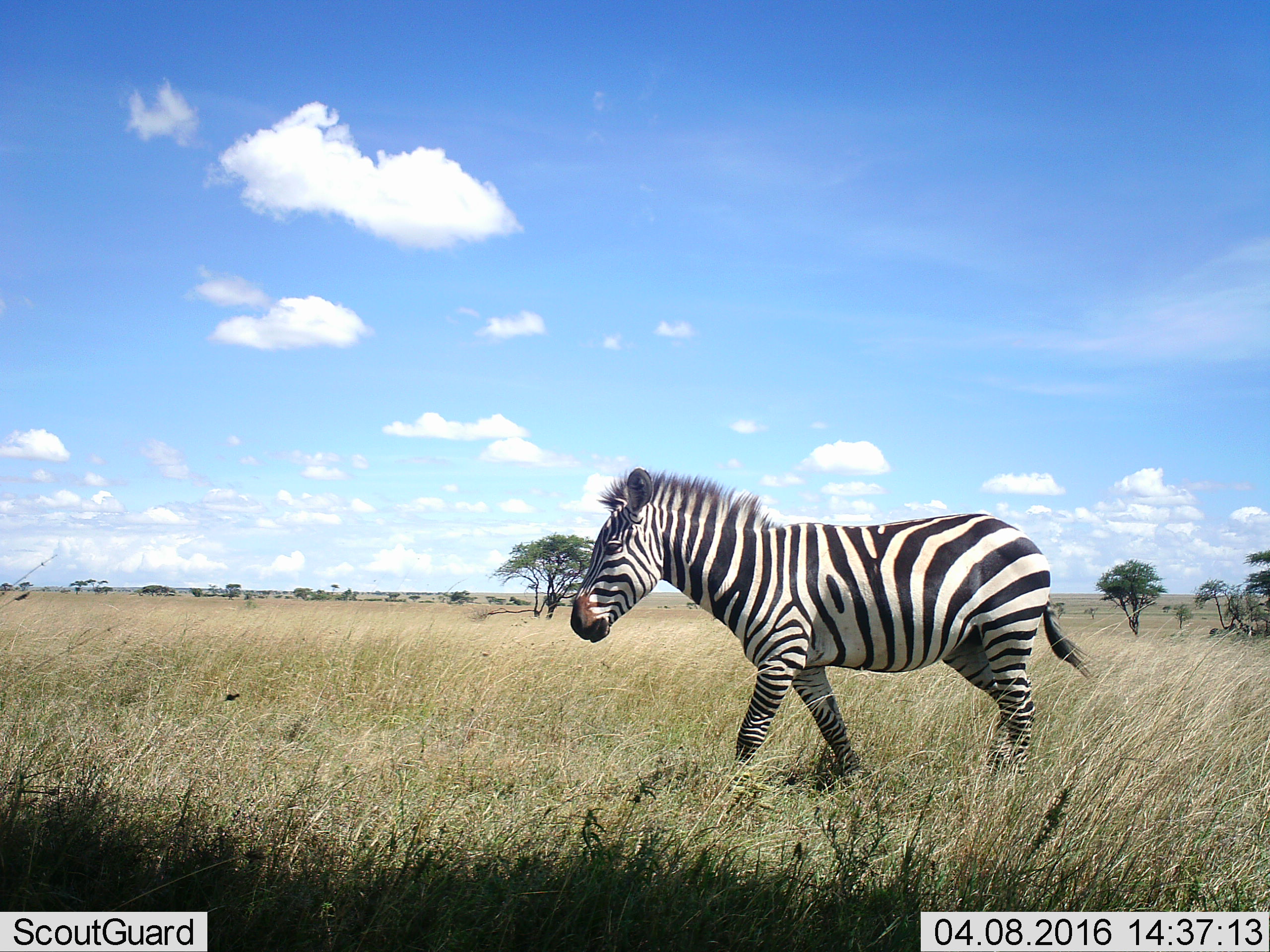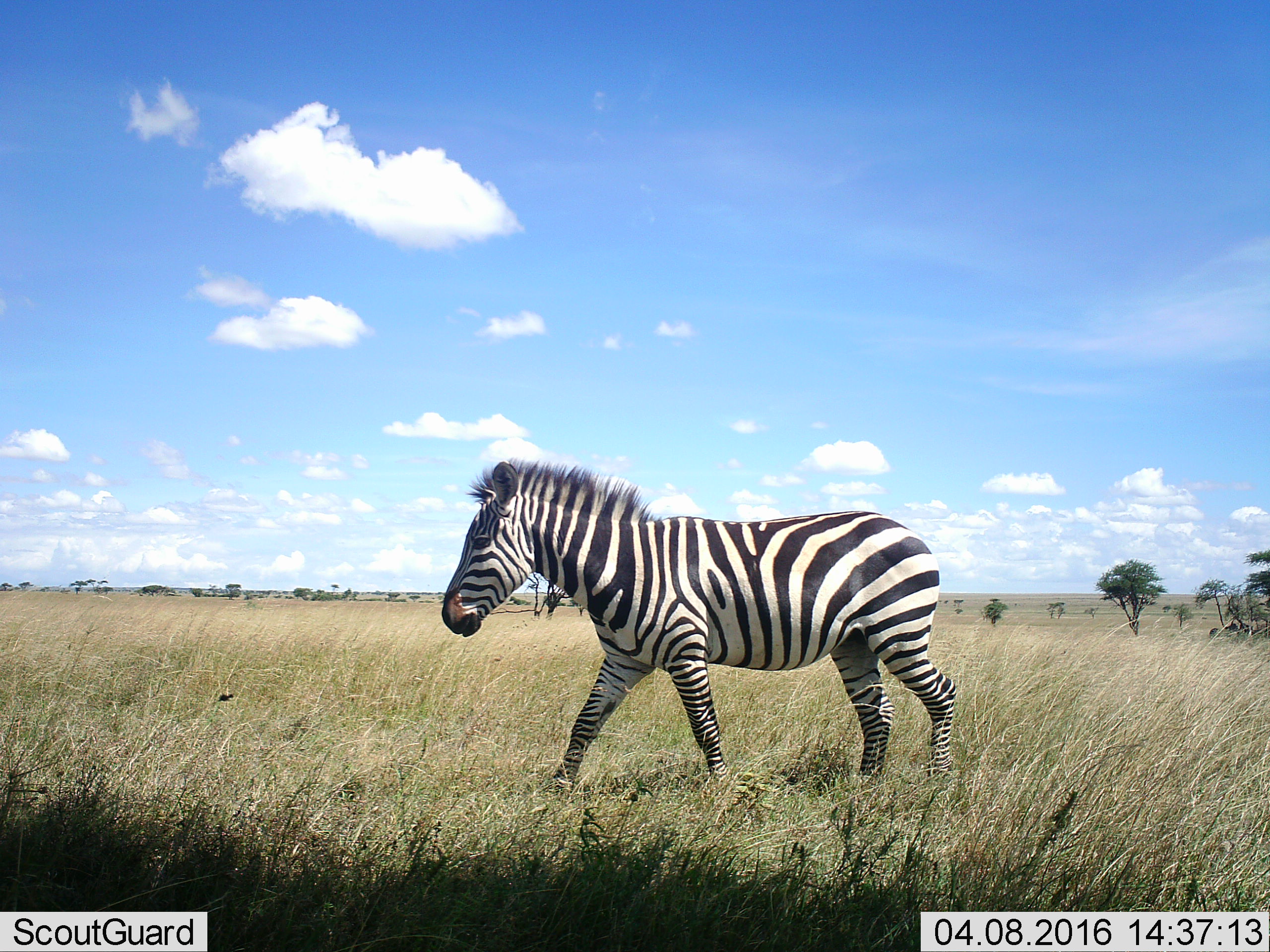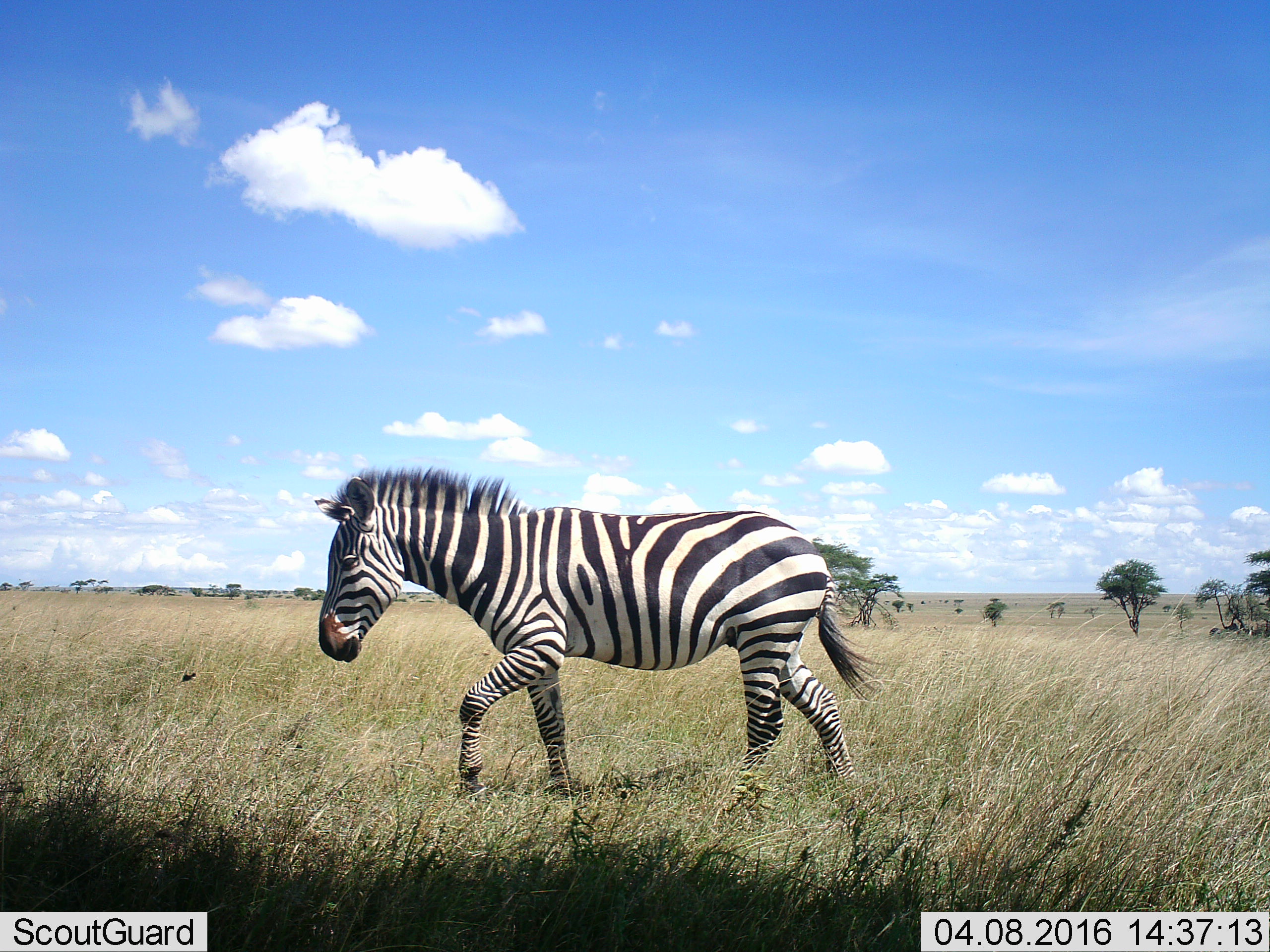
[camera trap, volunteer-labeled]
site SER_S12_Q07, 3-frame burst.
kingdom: Animalia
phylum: Chordata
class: Mammalia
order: Perissodactyla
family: Equidae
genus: Equus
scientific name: Equus quagga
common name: plains zebra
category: zebraplains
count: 1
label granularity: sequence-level